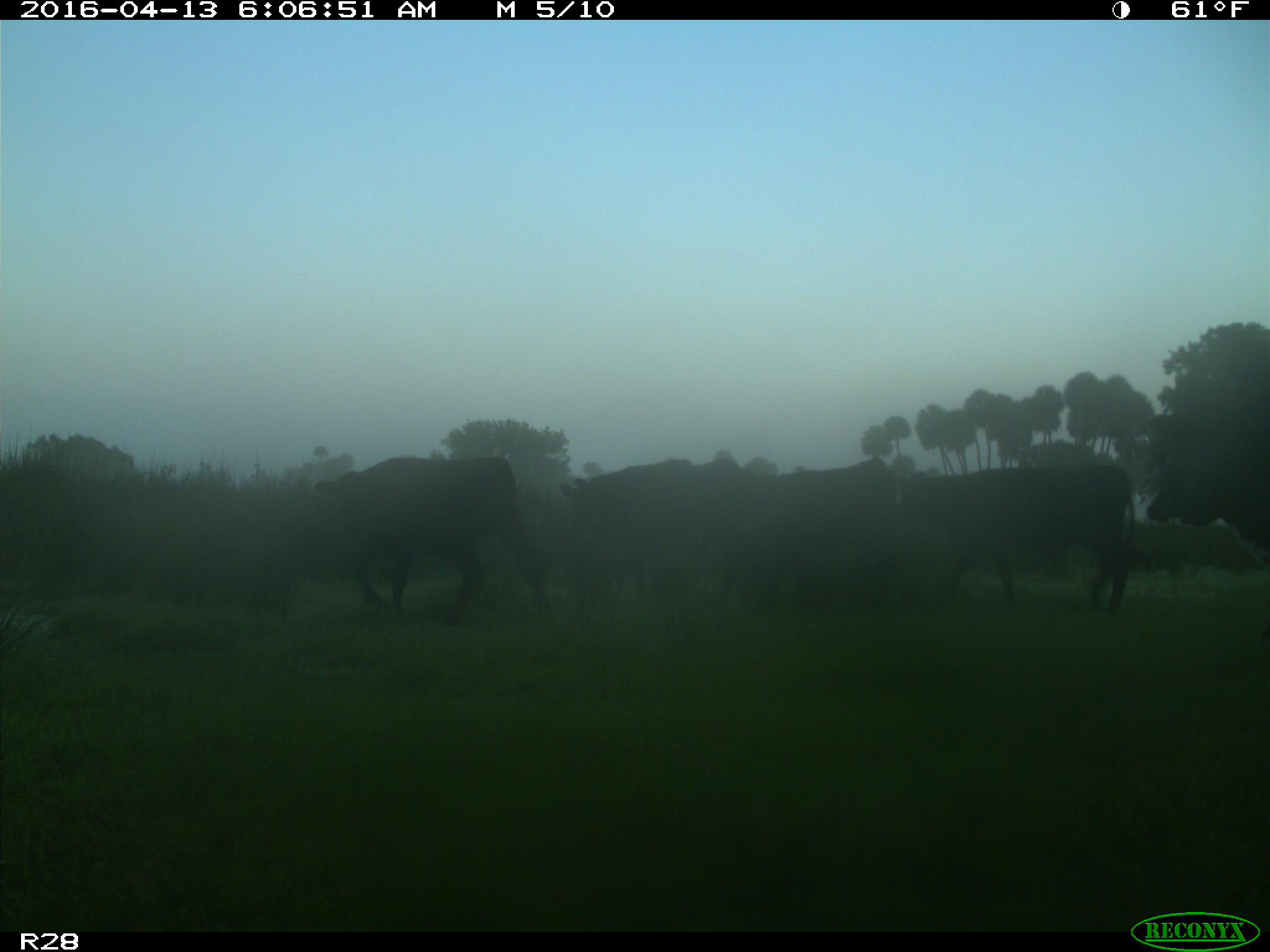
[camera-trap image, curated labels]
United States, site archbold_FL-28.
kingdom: Animalia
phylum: Chordata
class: Mammalia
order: Artiodactyla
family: Bovidae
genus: Bos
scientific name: Bos taurus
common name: domestic cow